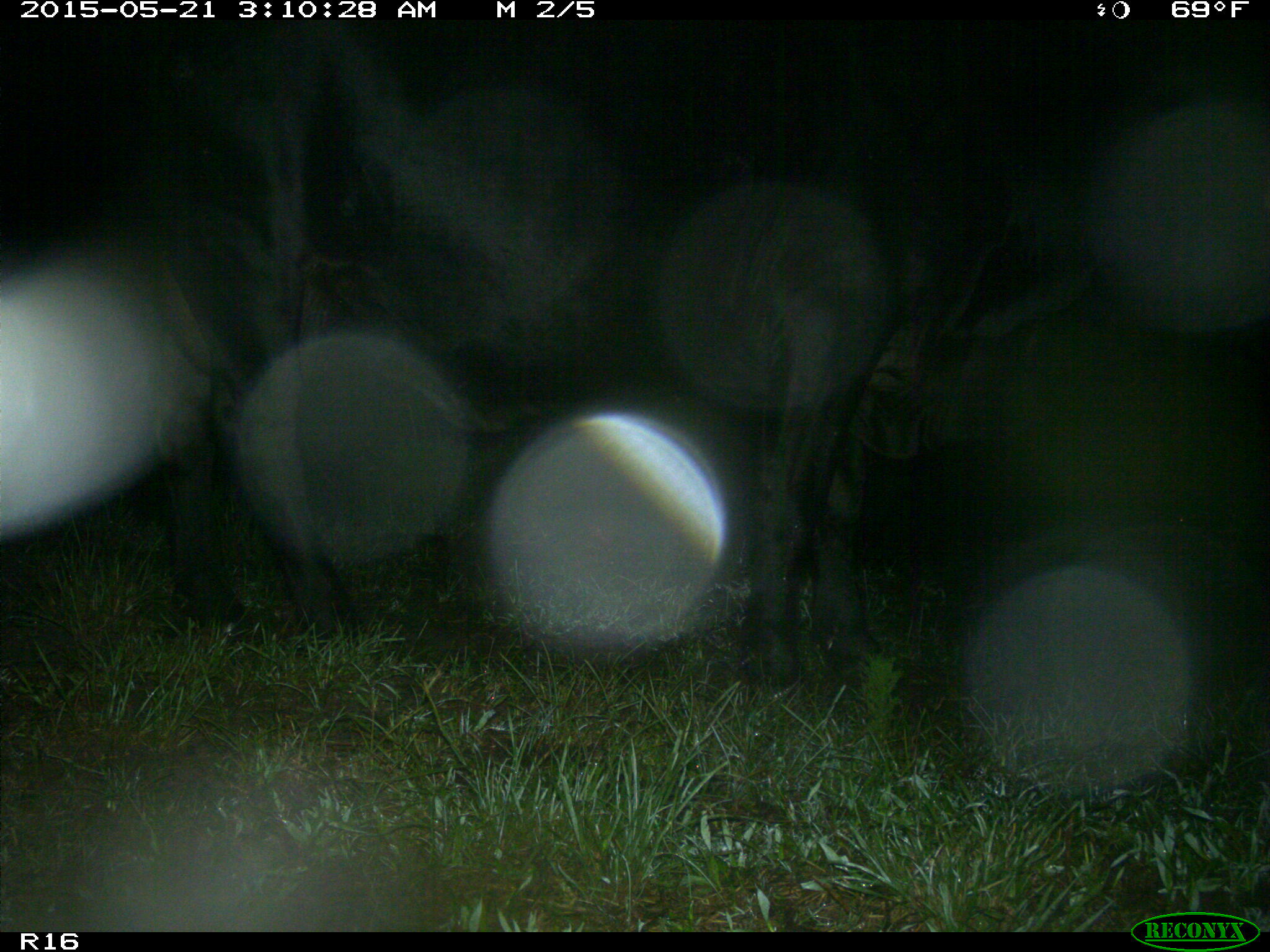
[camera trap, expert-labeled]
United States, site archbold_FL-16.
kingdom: Animalia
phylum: Chordata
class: Mammalia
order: Artiodactyla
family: Bovidae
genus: Bos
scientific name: Bos taurus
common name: domestic cow